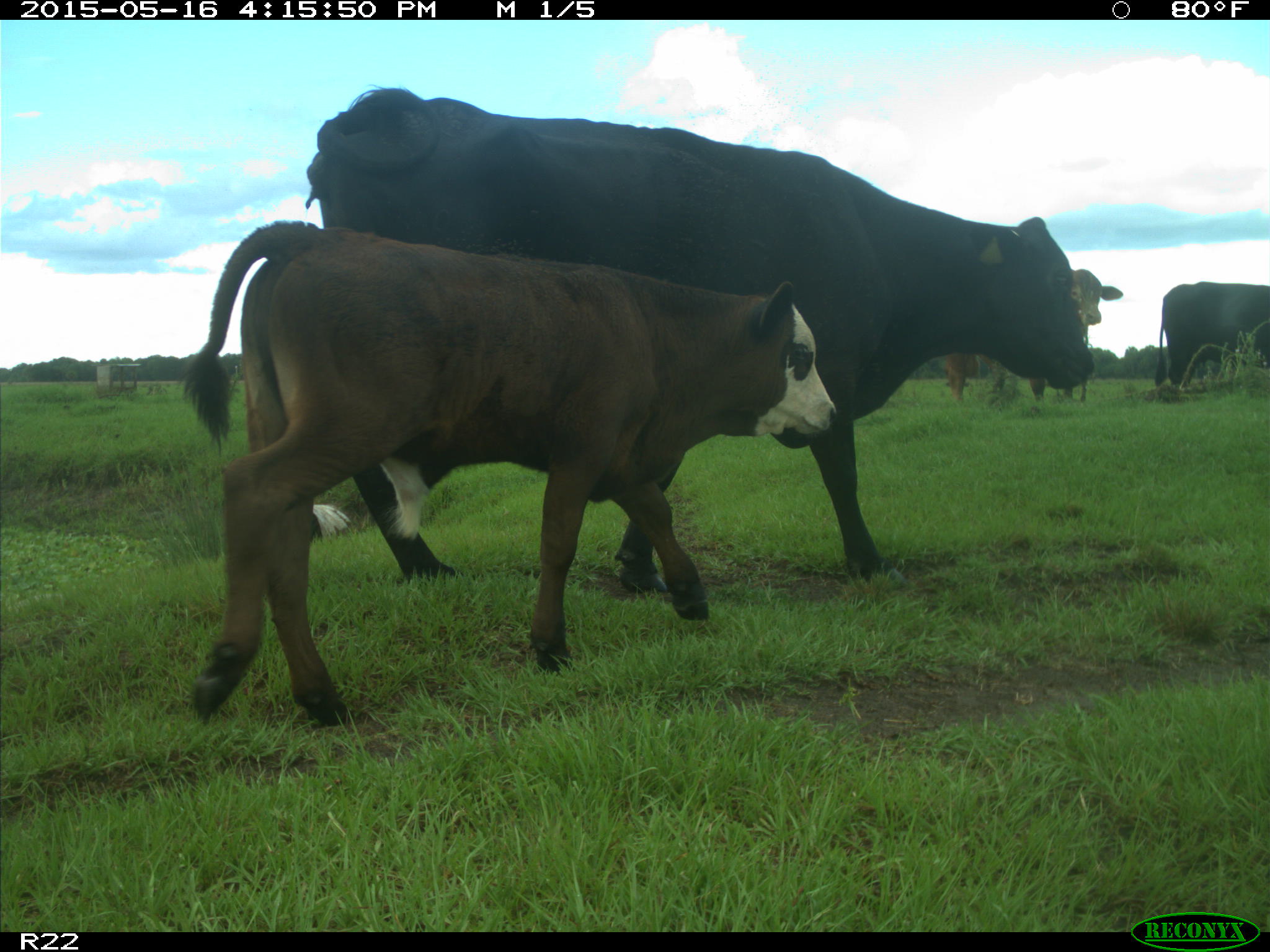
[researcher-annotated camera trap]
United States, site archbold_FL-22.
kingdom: Animalia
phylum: Chordata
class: Mammalia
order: Artiodactyla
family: Bovidae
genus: Bos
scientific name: Bos taurus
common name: domestic cow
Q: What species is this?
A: Bos taurus (domestic cow).